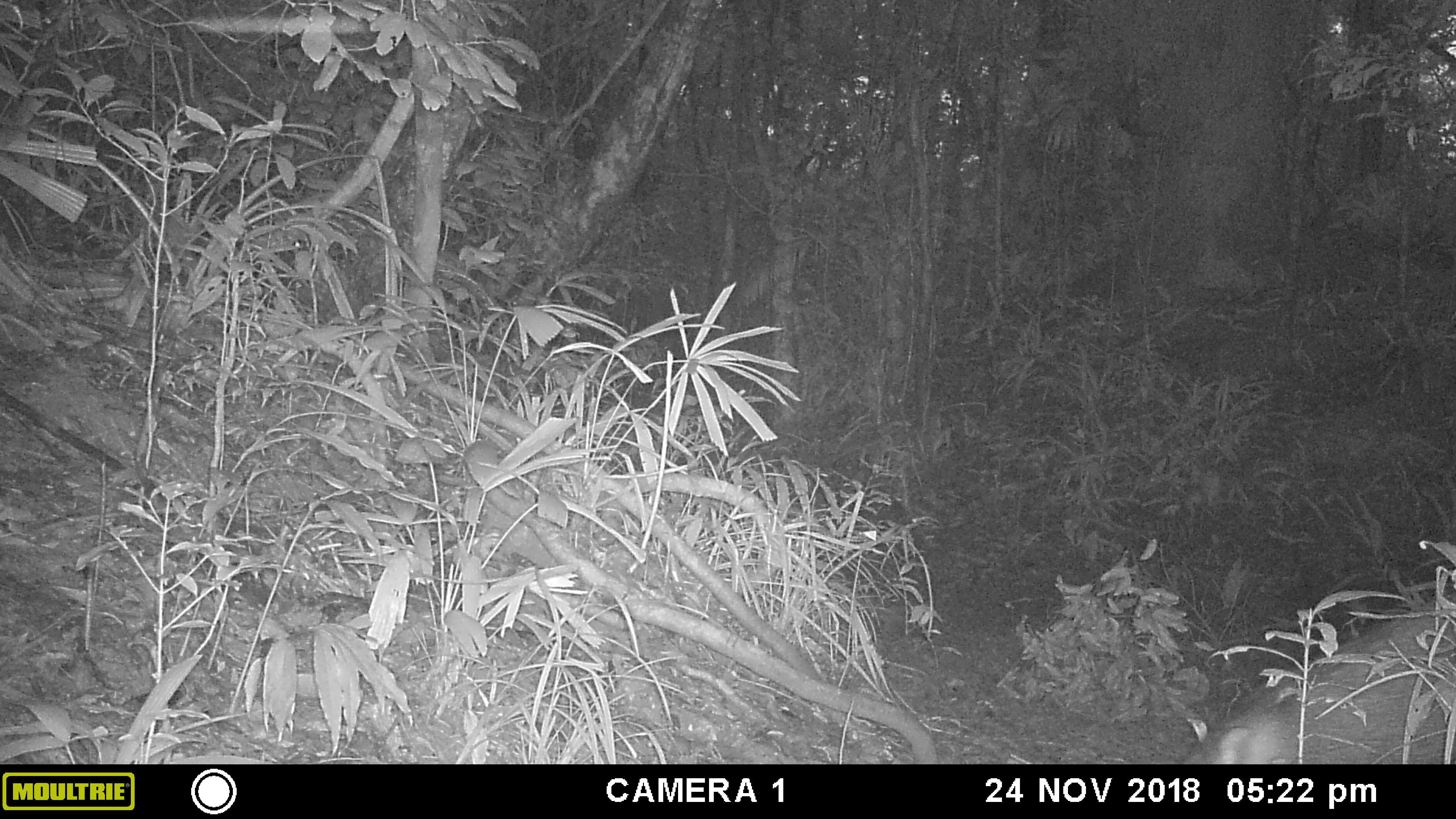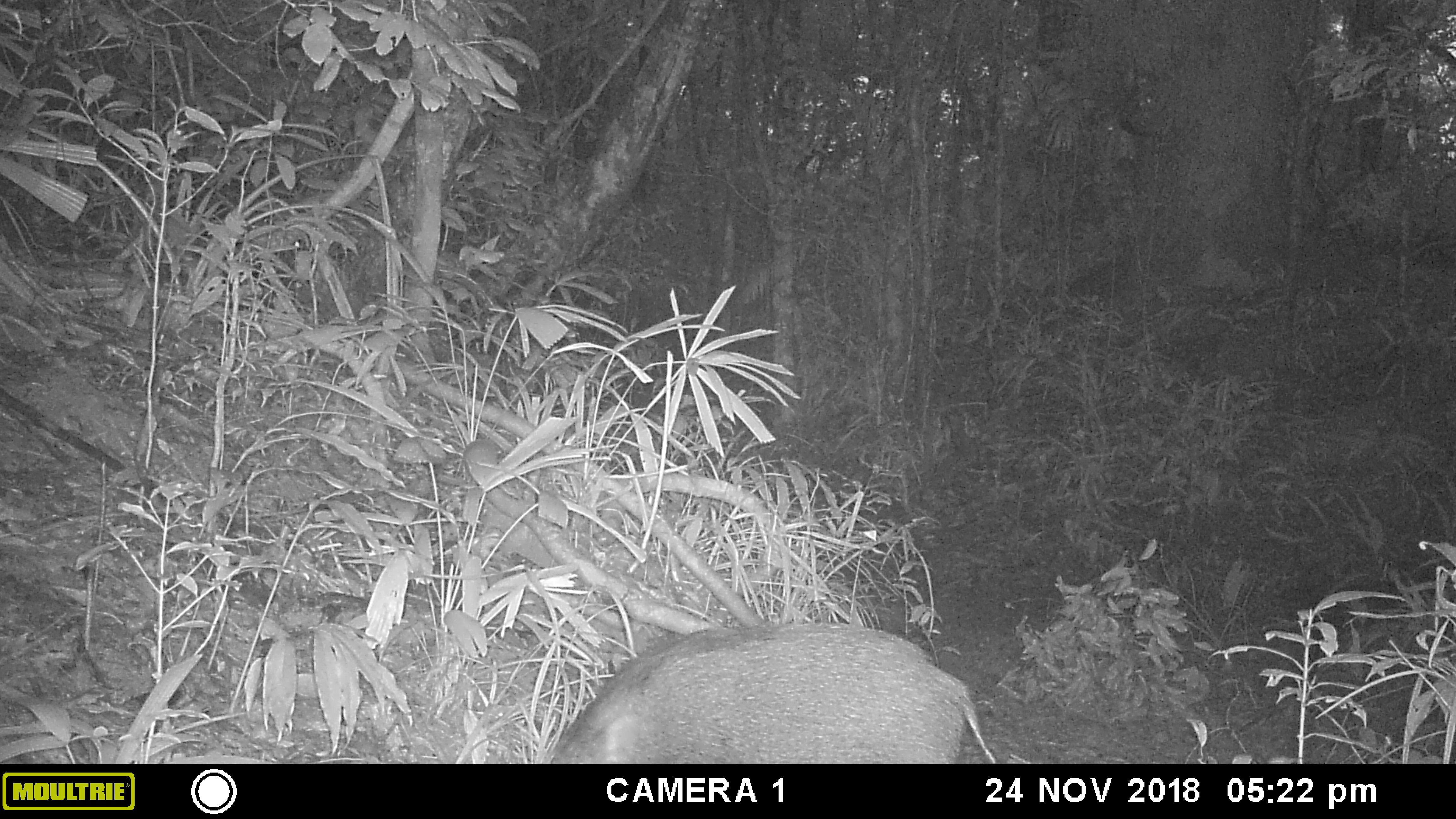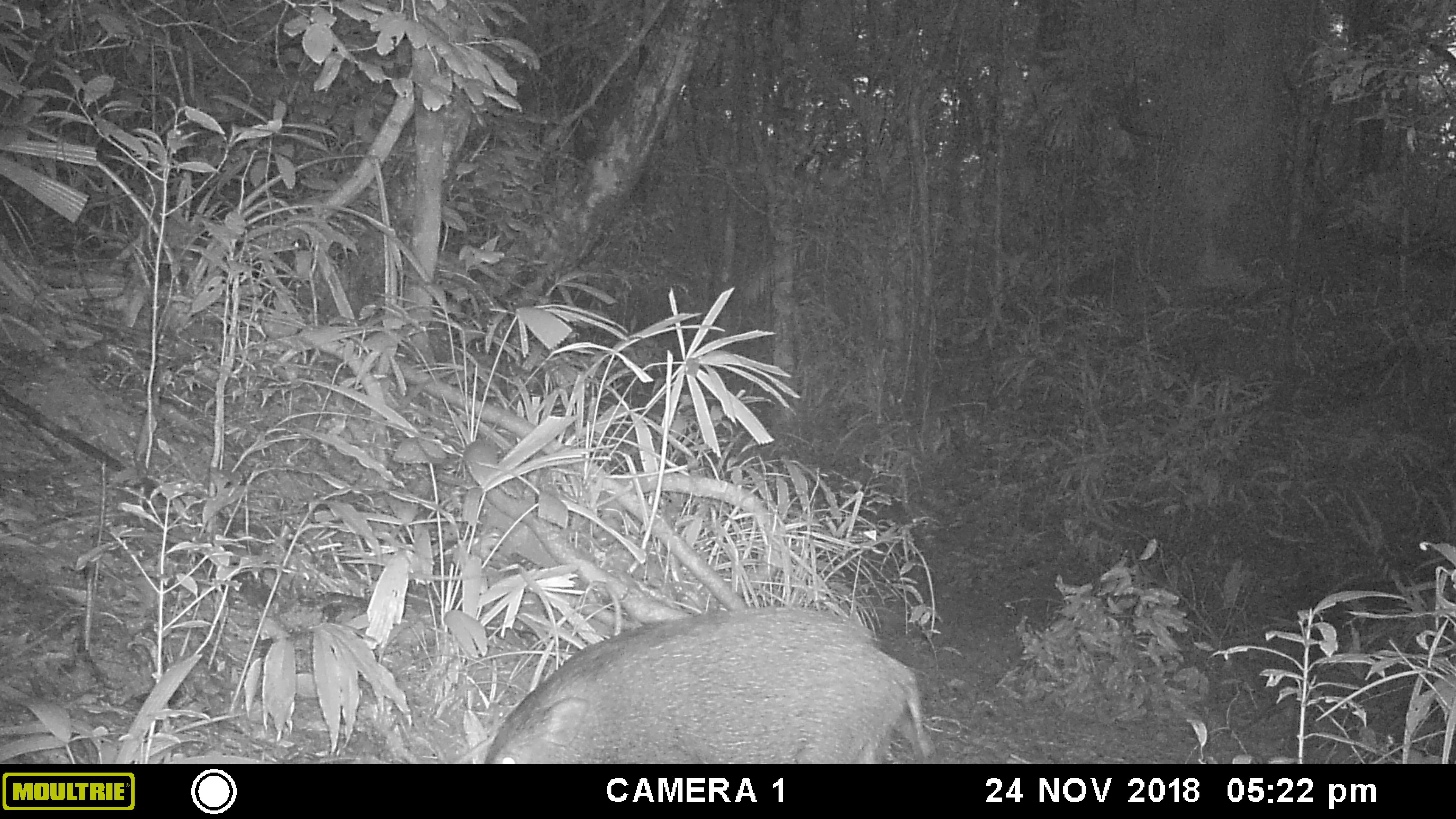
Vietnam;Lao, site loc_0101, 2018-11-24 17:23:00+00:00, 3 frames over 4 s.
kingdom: Animalia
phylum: Chordata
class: Mammalia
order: Artiodactyla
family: Suidae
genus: Sus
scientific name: Sus scrofa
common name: eurasian wild pig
Eurasian wild pig (Sus scrofa). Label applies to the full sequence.